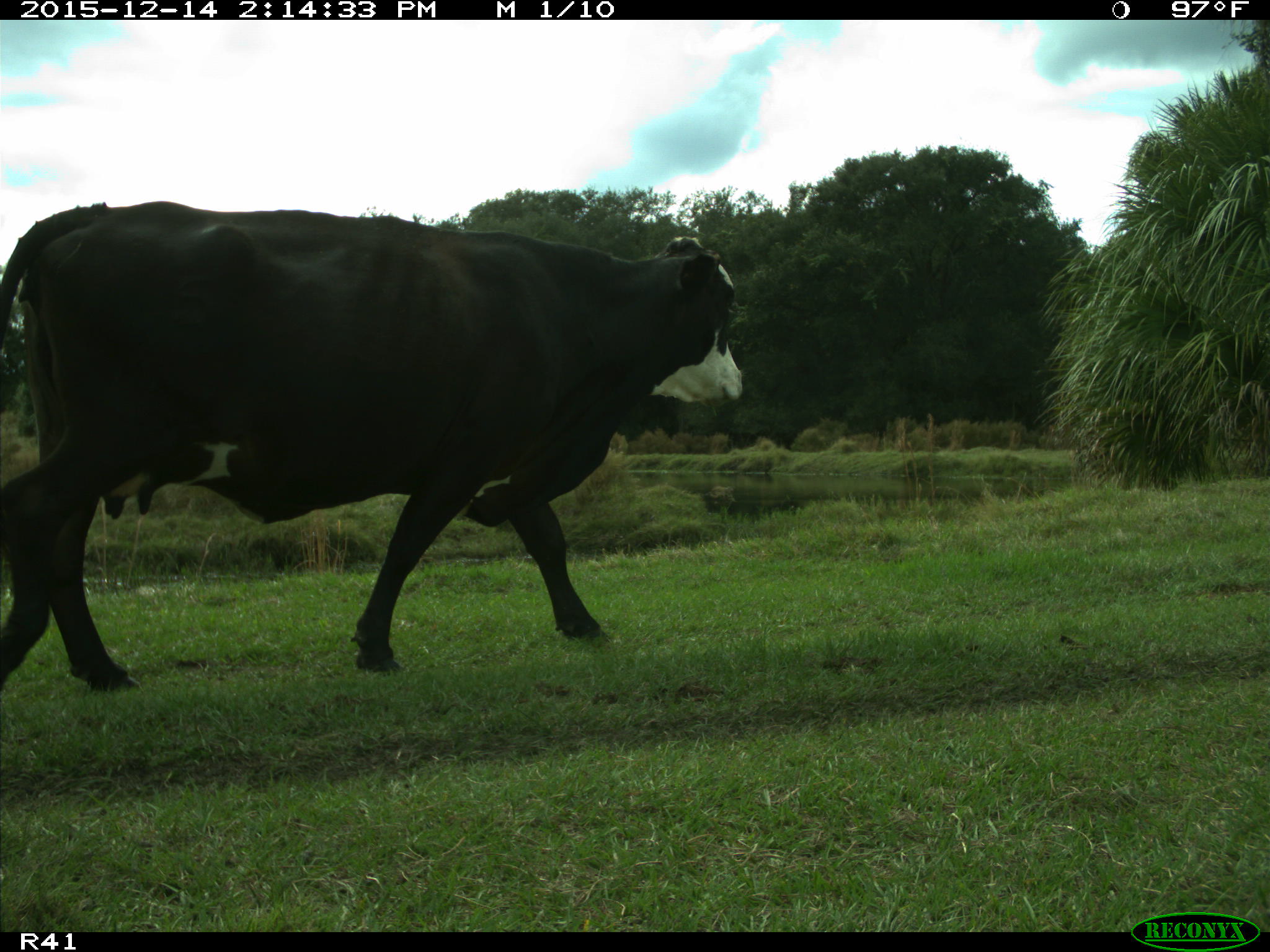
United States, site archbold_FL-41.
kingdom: Animalia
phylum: Chordata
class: Mammalia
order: Artiodactyla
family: Bovidae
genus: Bos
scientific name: Bos taurus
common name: domestic cow